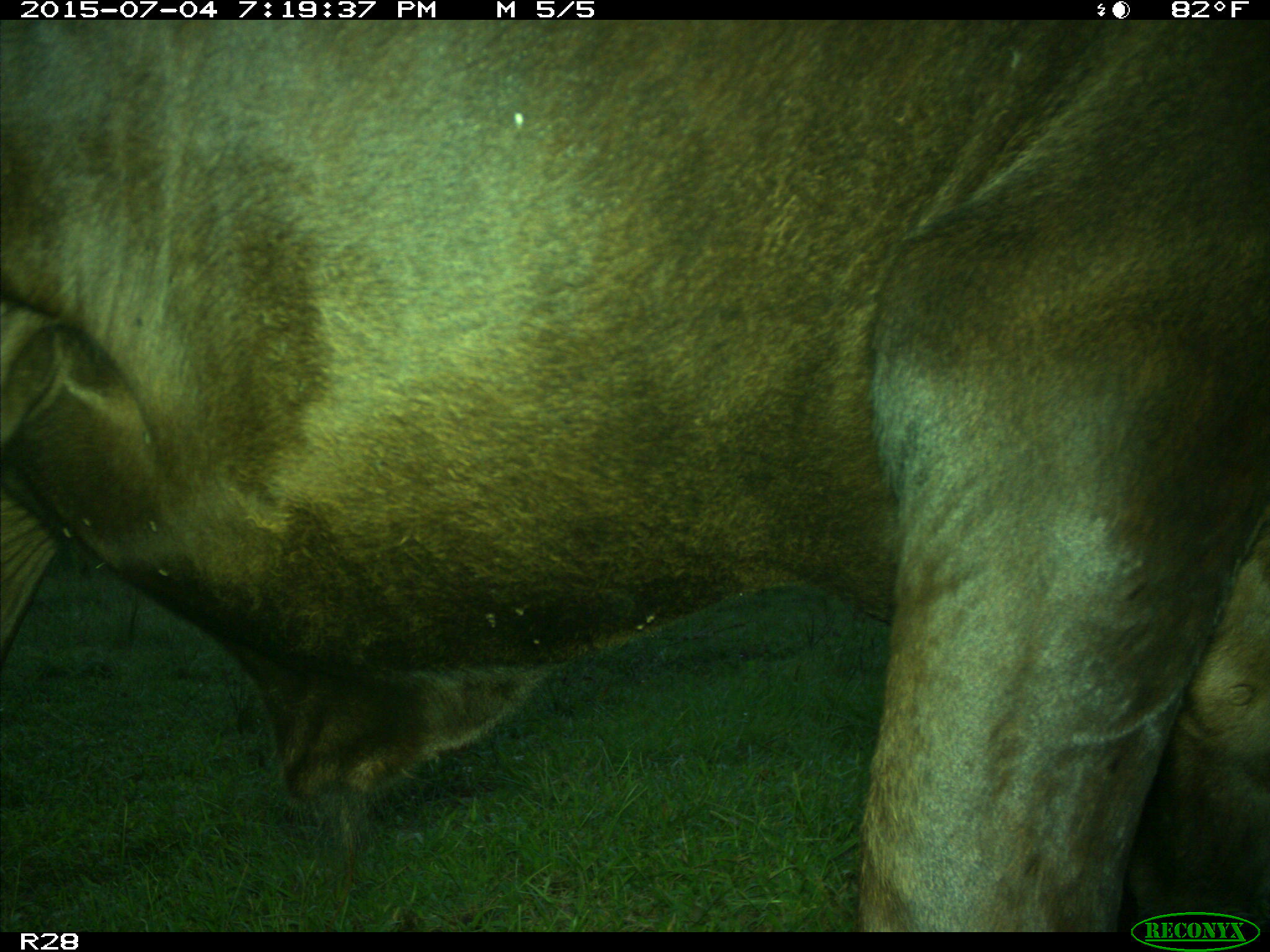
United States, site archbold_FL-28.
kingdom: Animalia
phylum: Chordata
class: Mammalia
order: Artiodactyla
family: Bovidae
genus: Bos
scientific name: Bos taurus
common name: domestic cow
Bos taurus (domestic cow).